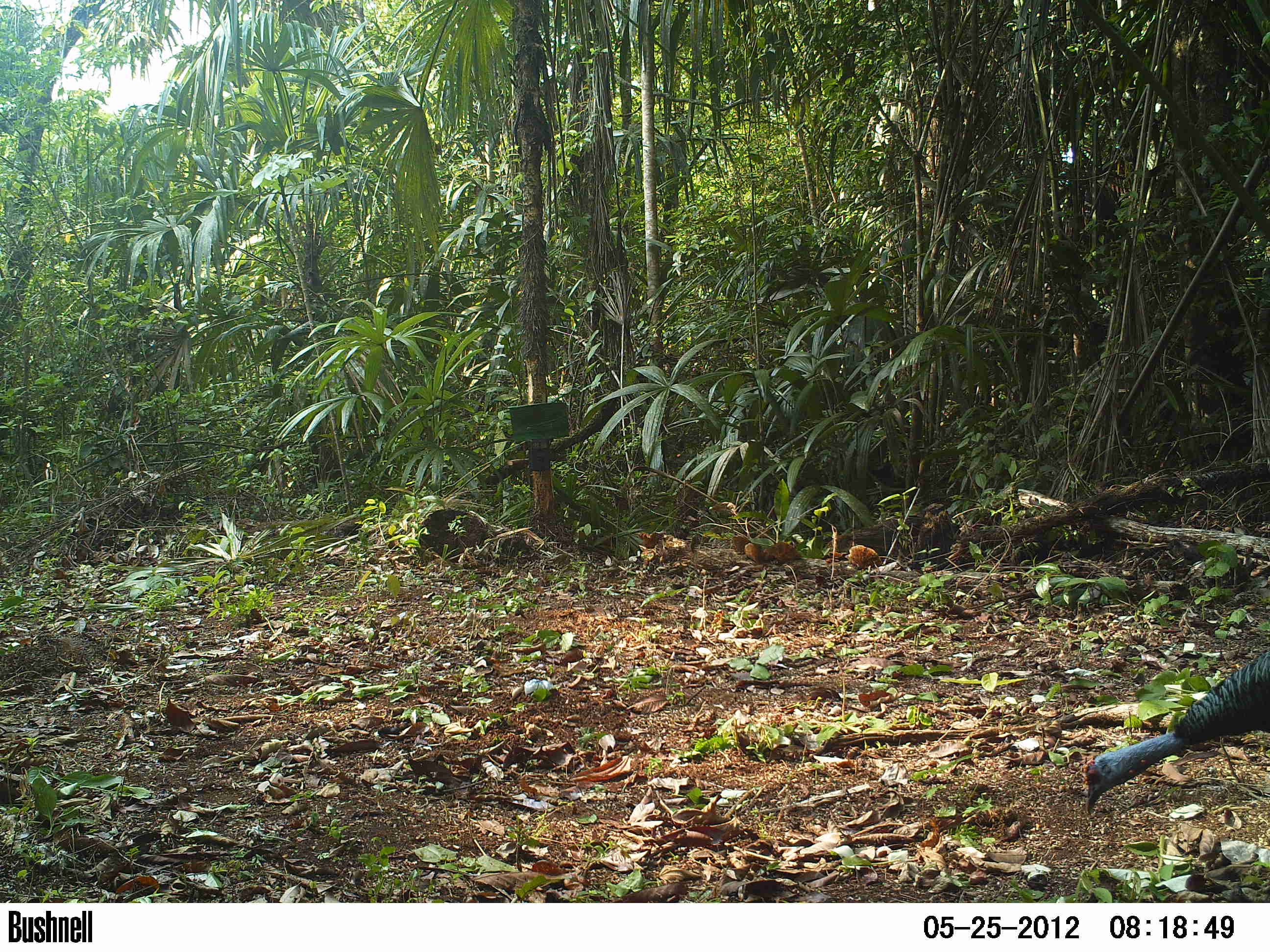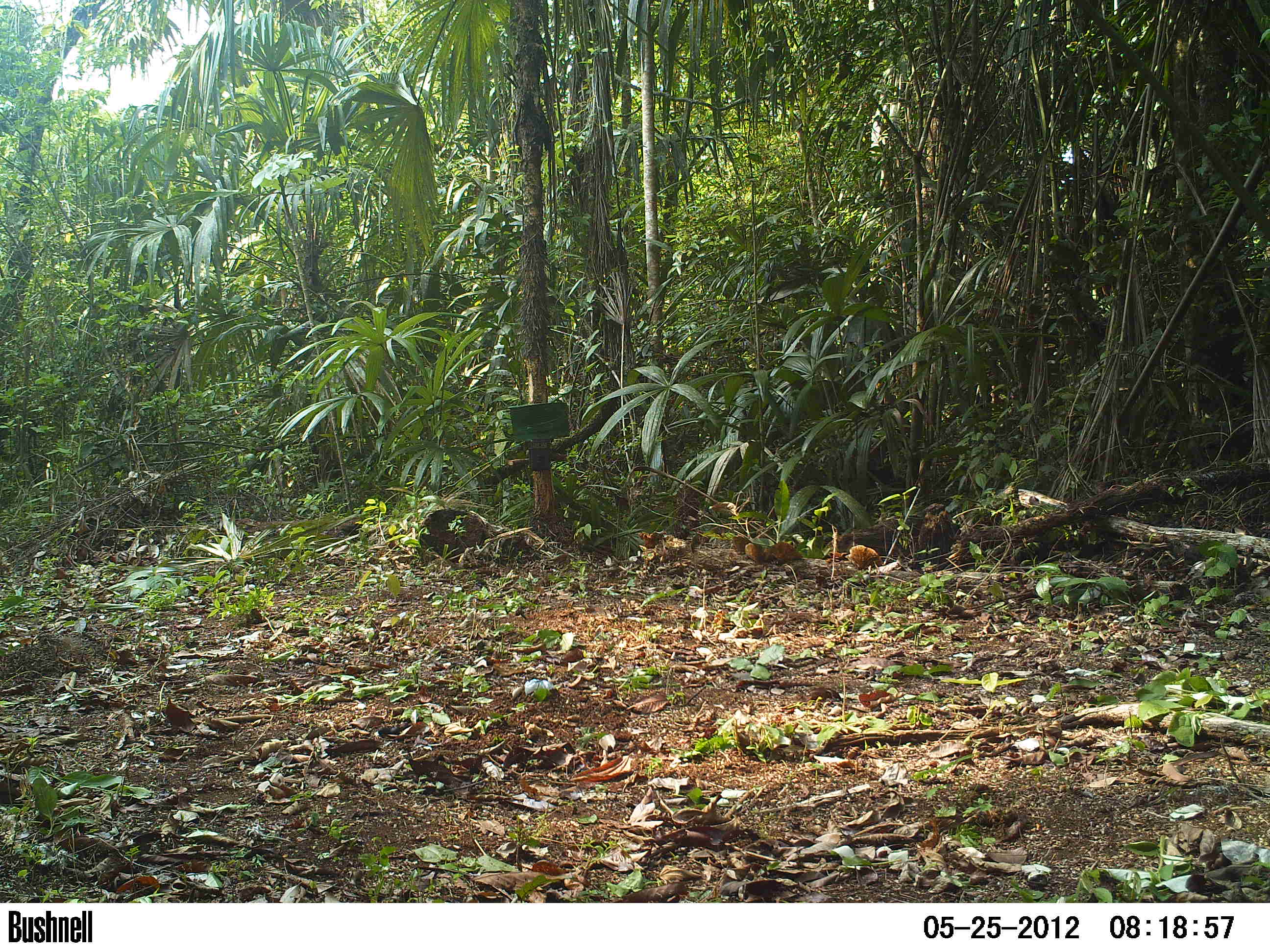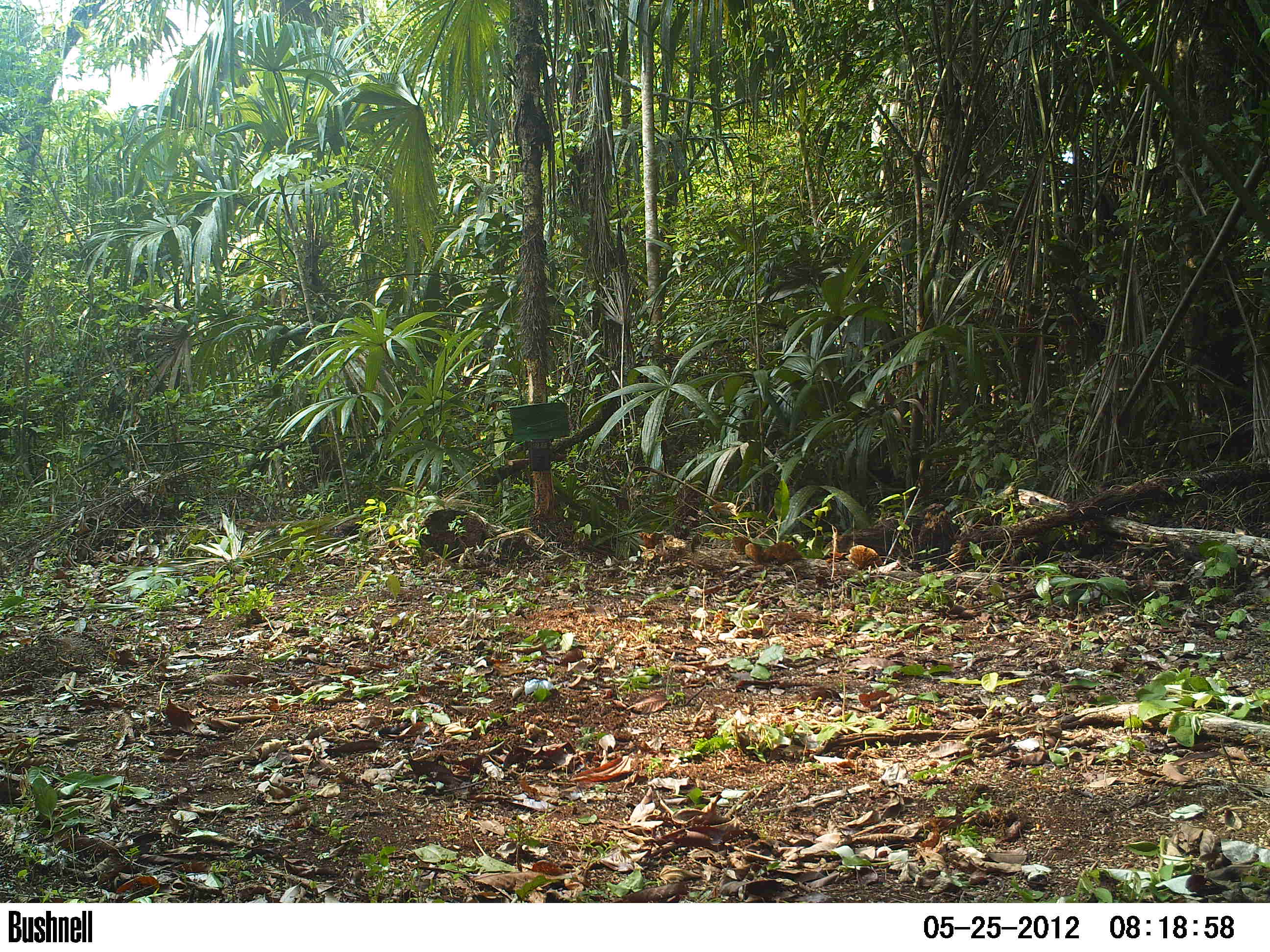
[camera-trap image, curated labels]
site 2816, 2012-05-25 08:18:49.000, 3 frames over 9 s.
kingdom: Animalia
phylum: Chordata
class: Aves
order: Galliformes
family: Phasianidae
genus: Meleagris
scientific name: Meleagris ocellata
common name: ocellated turkey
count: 1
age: adult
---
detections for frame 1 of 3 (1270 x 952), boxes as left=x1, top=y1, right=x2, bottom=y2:
meleagris ocellata: left=1080, top=648, right=1270, bottom=815